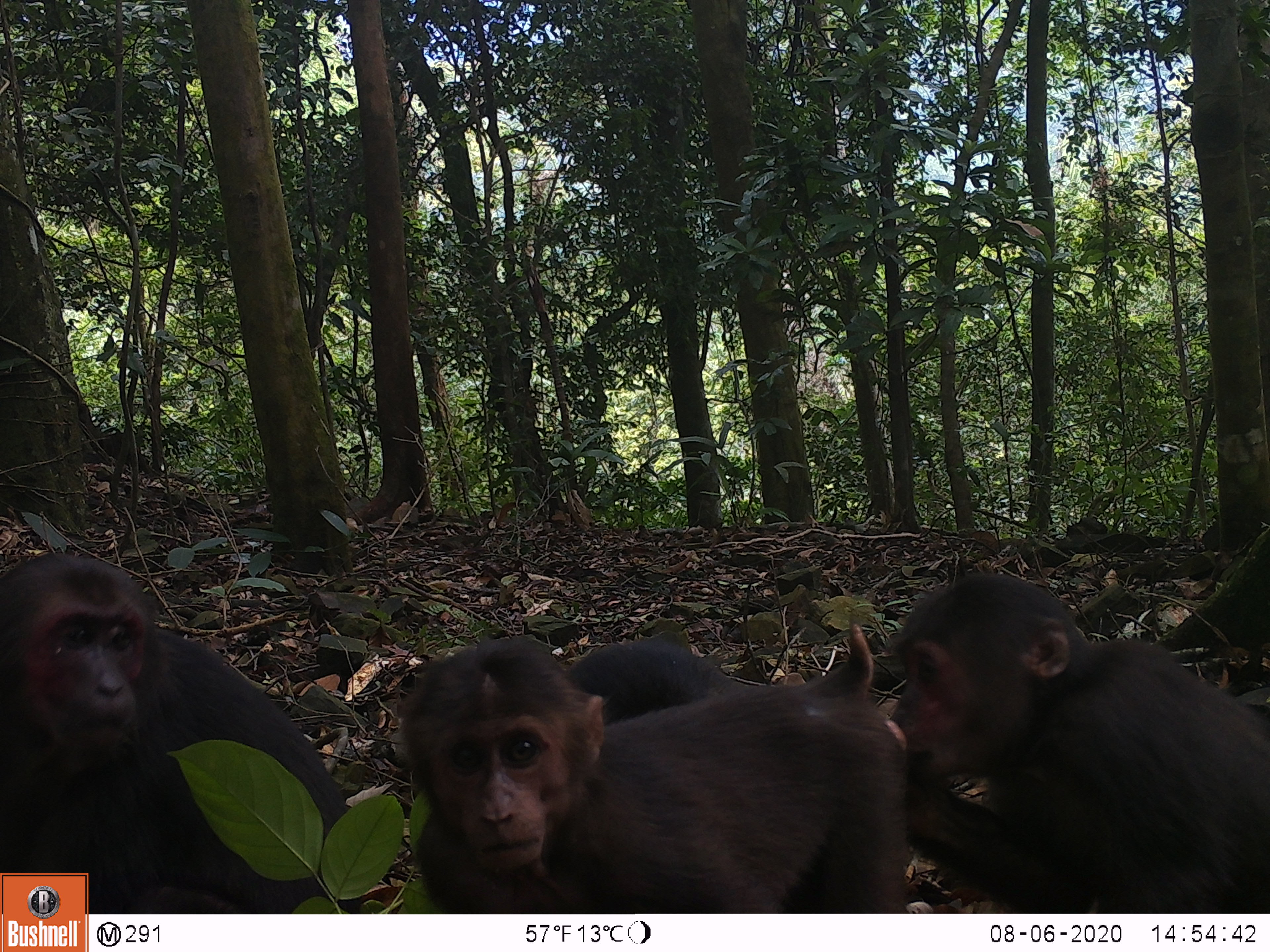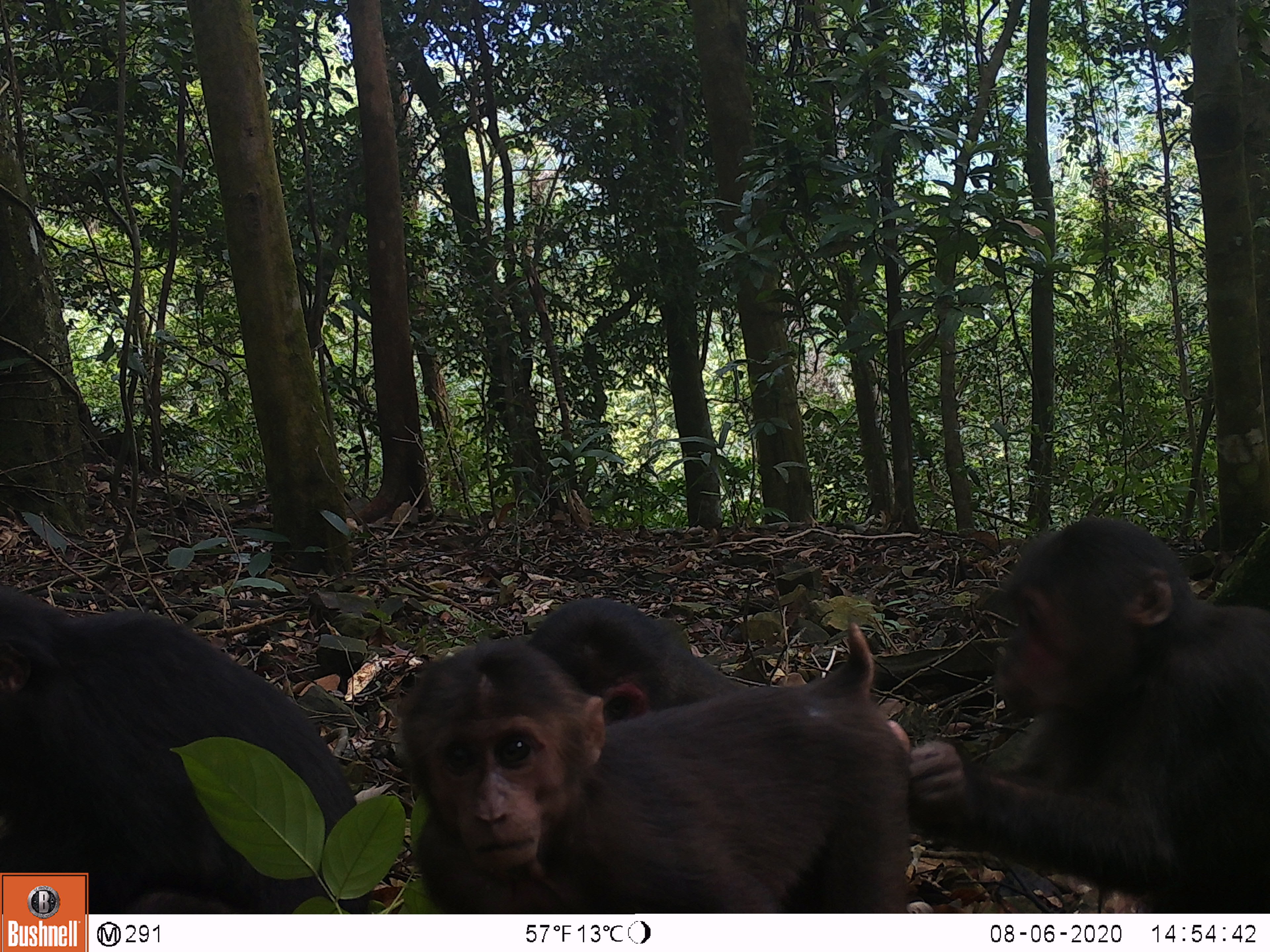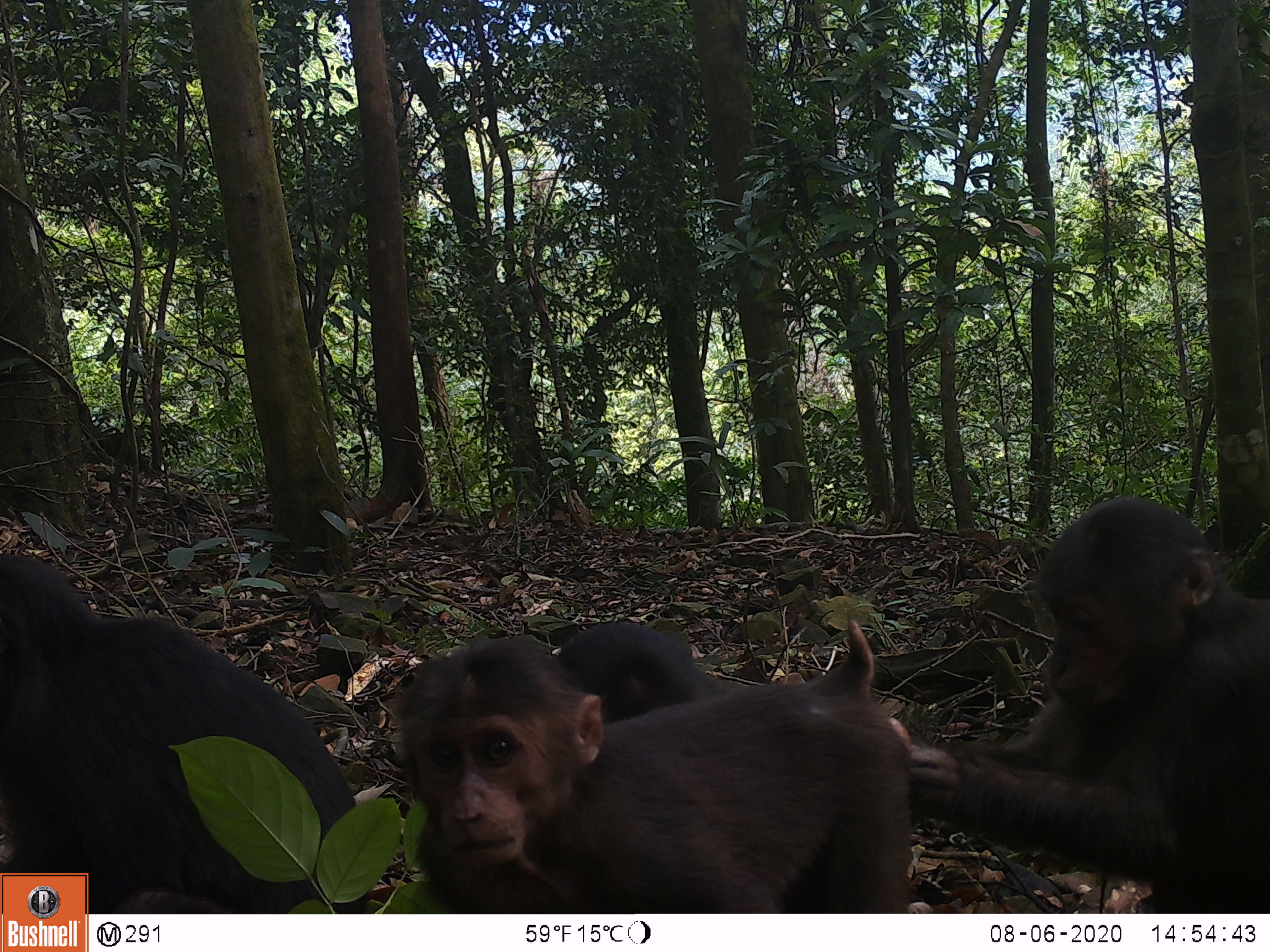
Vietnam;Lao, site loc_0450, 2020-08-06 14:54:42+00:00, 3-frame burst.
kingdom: Animalia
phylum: Chordata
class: Mammalia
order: Primates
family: Cercopithecidae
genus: Macaca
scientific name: Macaca arctoides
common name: stump-tailed macaque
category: stump tailed macaque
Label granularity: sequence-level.